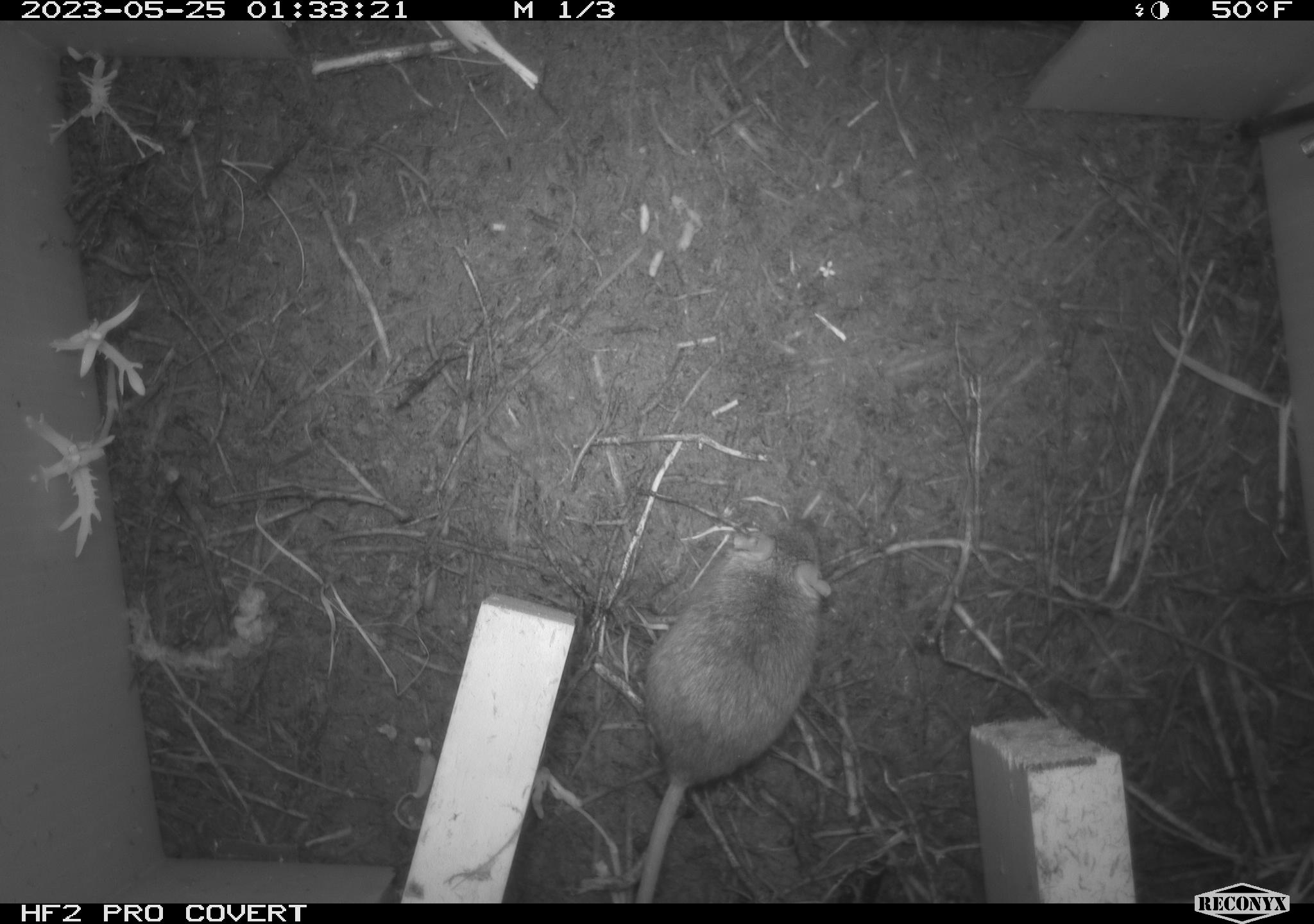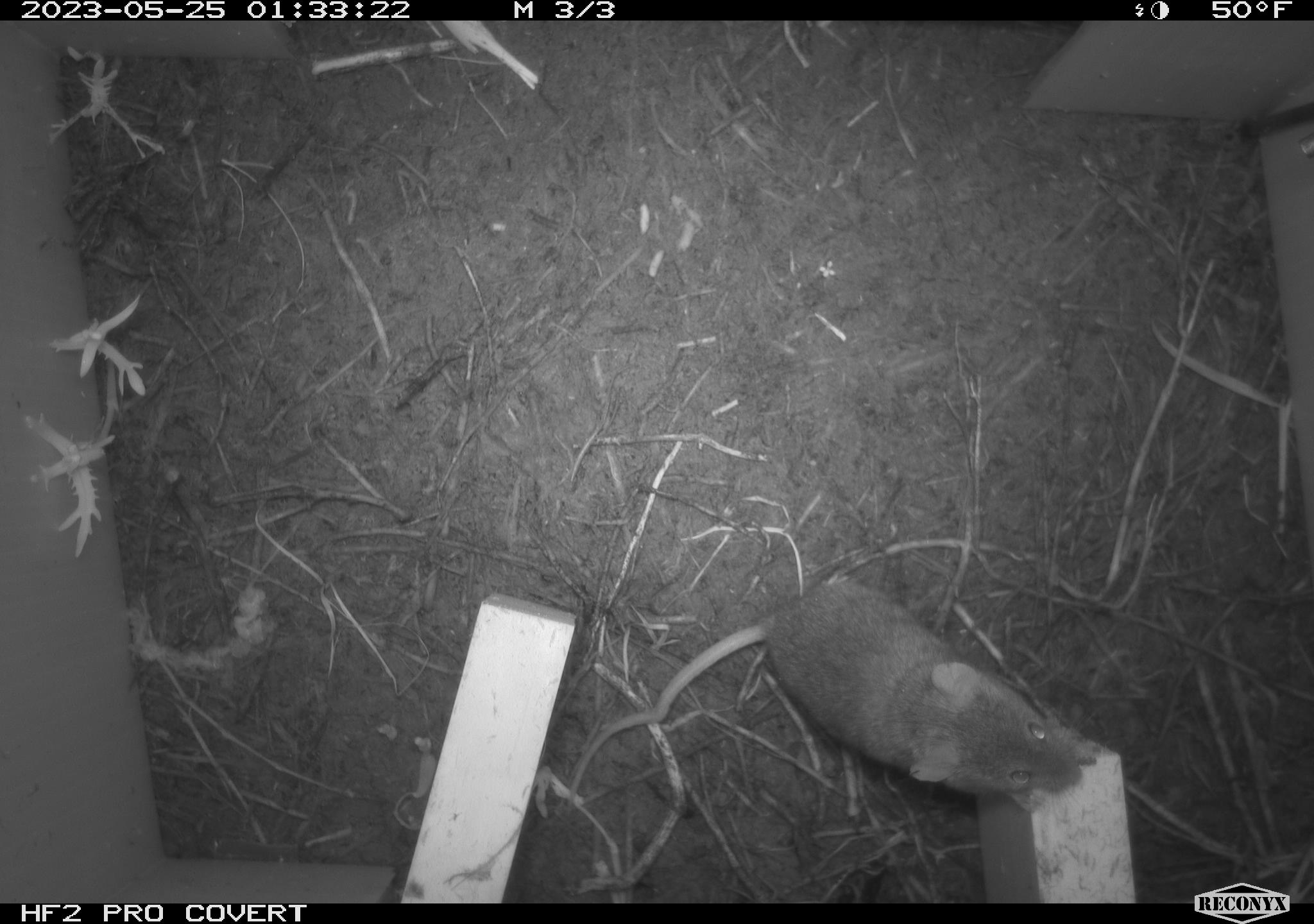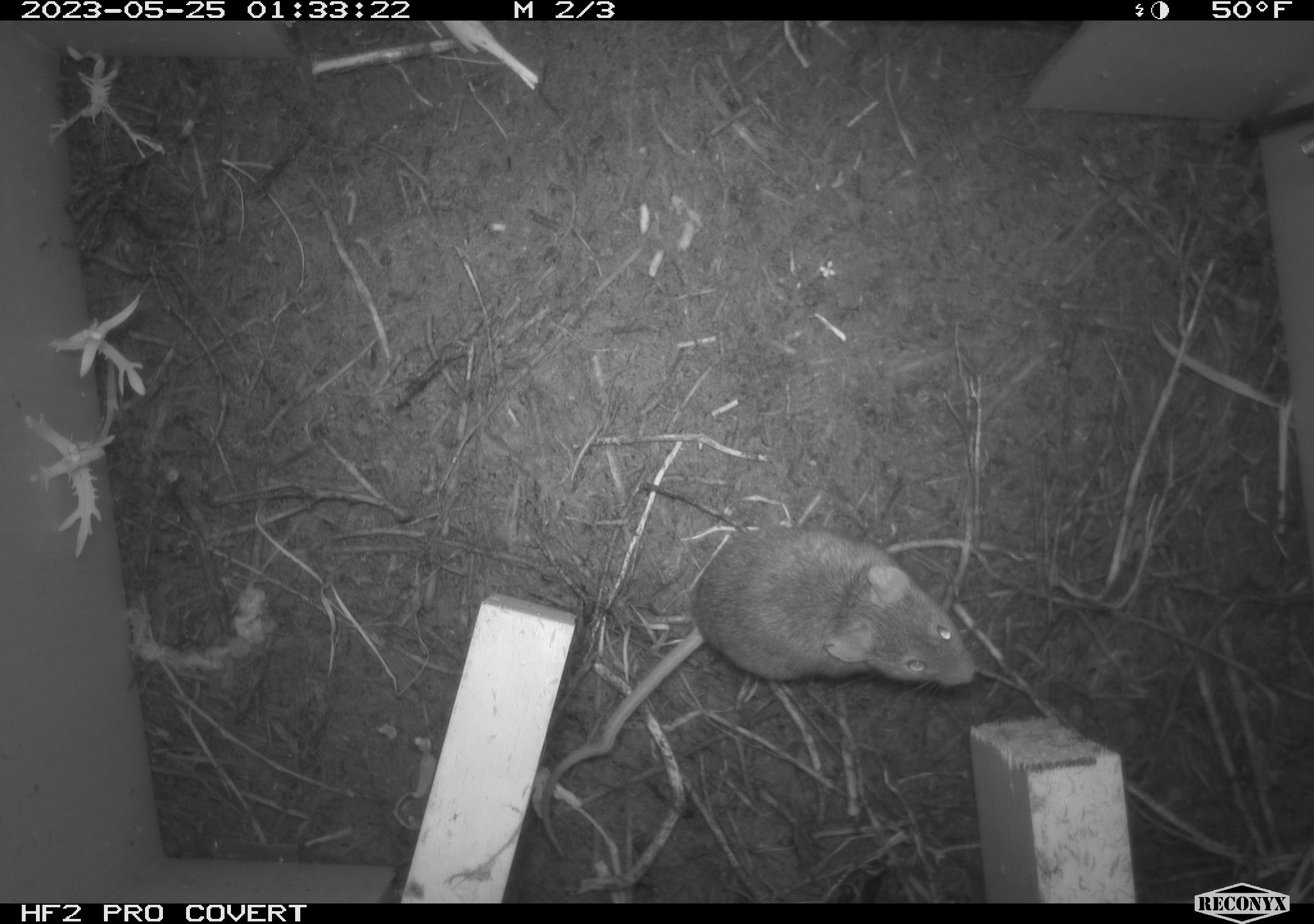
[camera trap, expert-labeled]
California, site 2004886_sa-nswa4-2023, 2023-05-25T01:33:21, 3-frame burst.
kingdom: Animalia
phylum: Chordata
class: Mammalia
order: Rodentia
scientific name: Rodentia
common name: mouse species